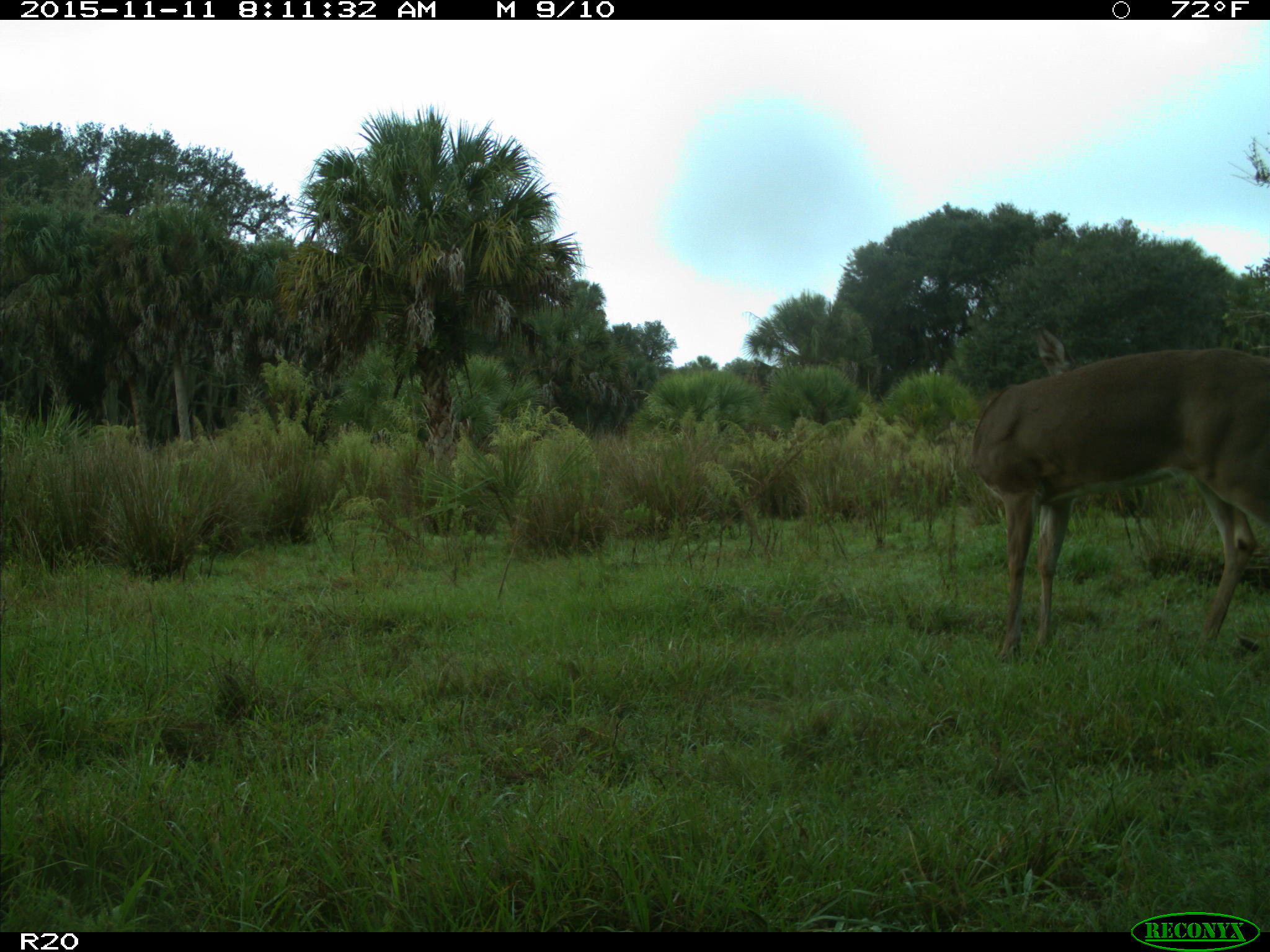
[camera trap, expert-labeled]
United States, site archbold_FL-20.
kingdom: Animalia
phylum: Chordata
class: Mammalia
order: Artiodactyla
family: Cervidae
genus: Odocoileus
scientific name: Odocoileus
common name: deer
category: unidentified deer